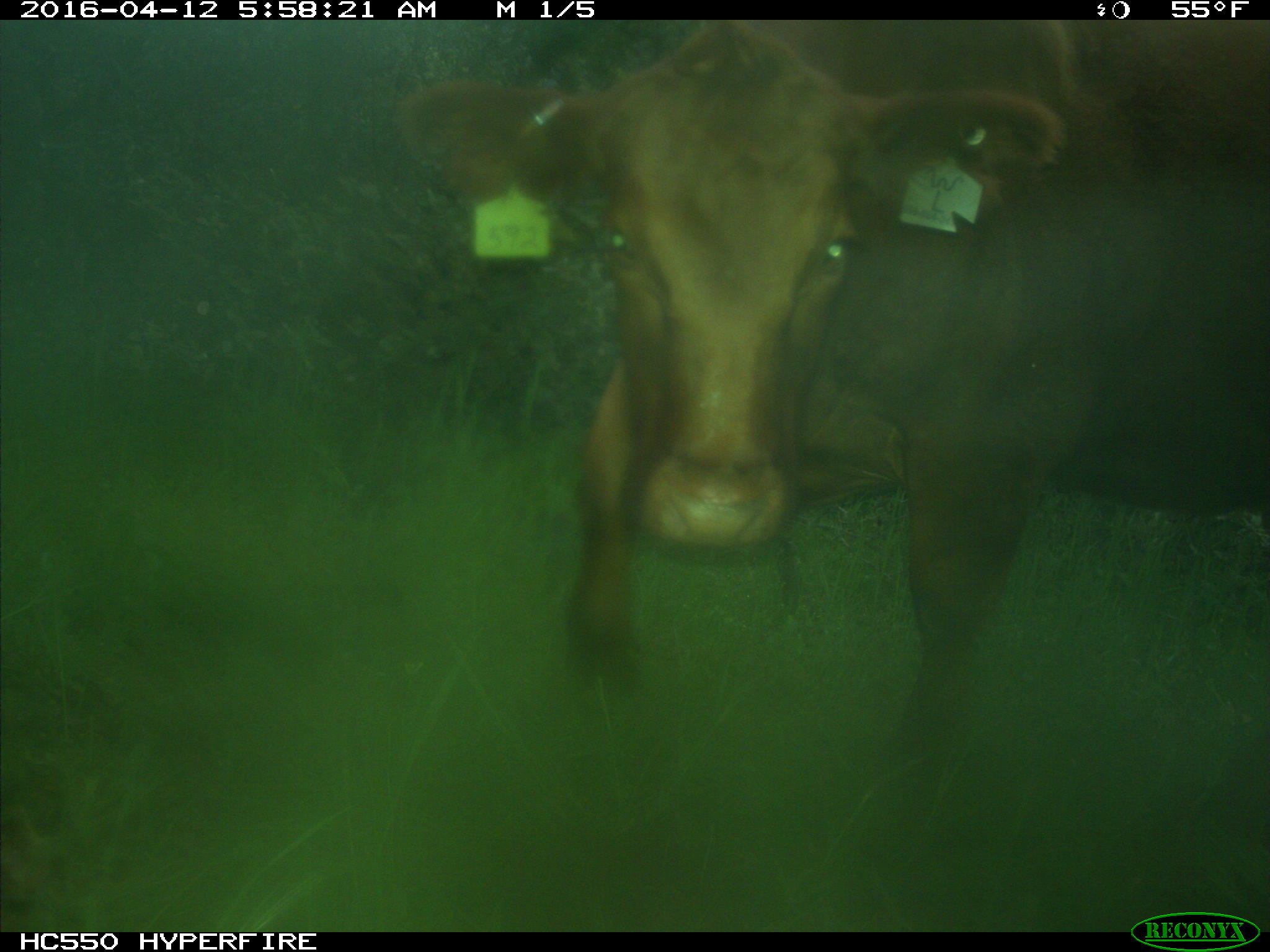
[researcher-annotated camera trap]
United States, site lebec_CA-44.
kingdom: Animalia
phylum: Chordata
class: Mammalia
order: Artiodactyla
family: Bovidae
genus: Bos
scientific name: Bos taurus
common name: domestic cow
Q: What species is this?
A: Bos taurus (domestic cow).